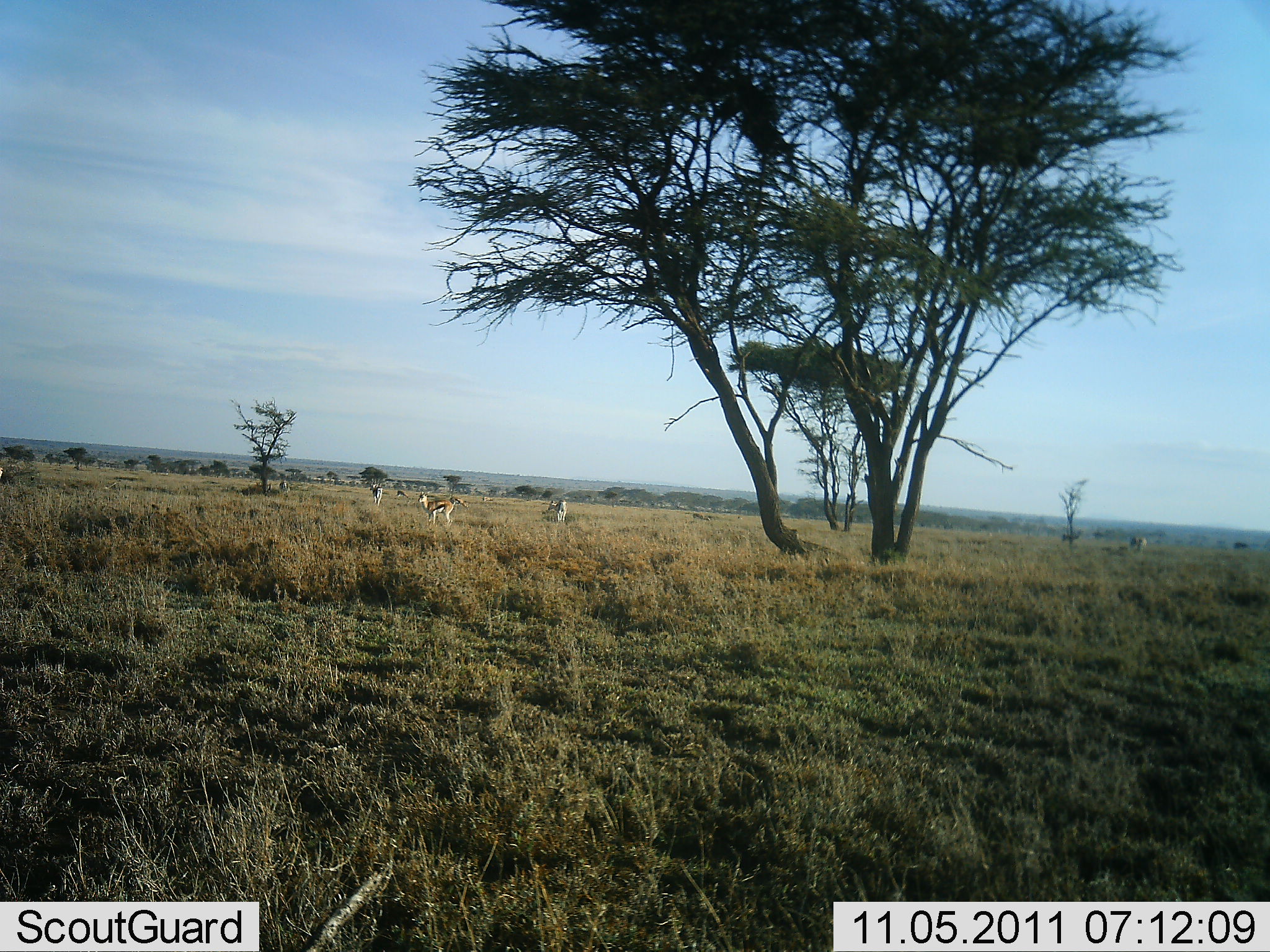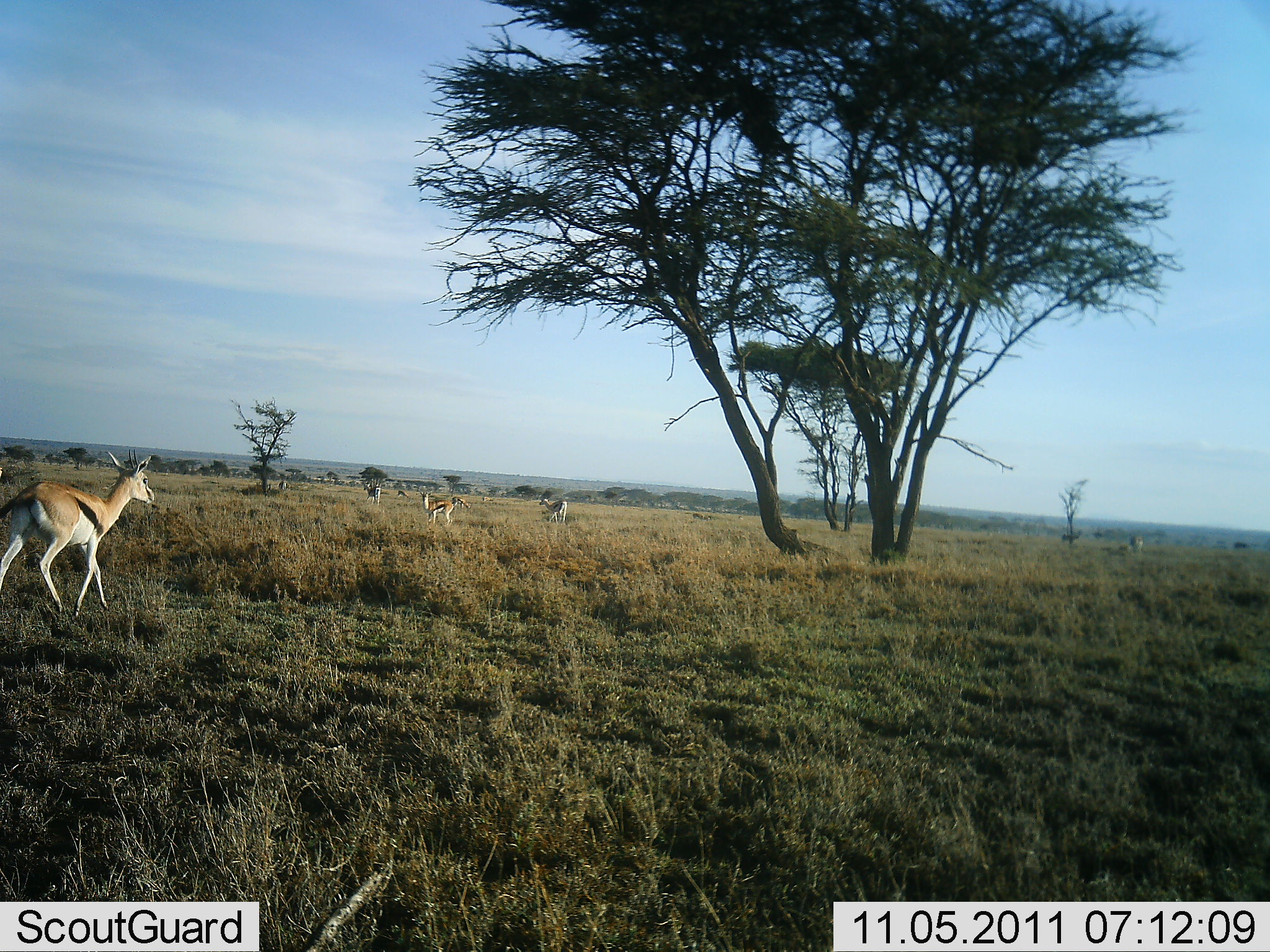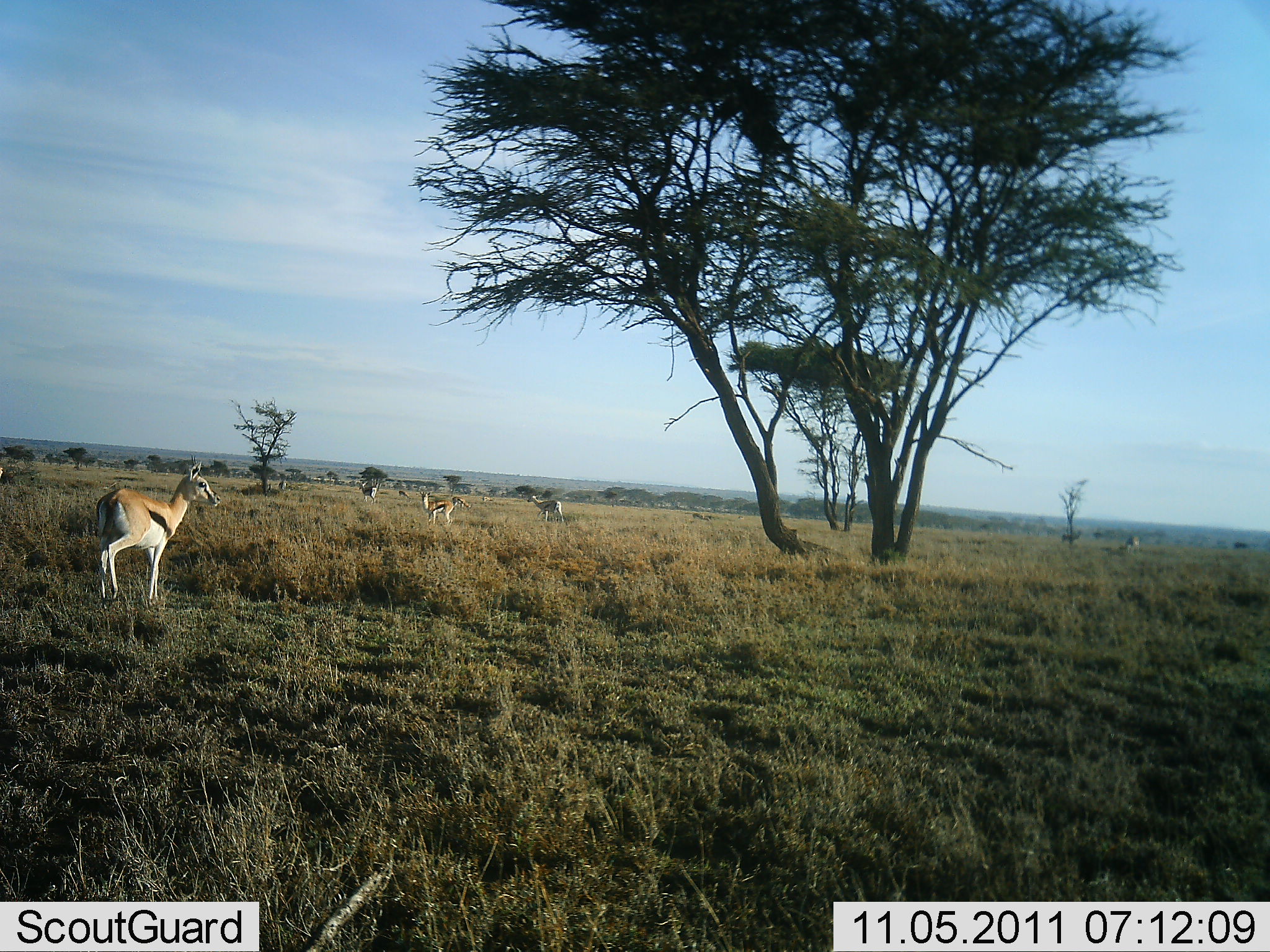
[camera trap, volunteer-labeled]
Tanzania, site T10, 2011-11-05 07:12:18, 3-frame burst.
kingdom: Animalia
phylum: Chordata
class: Mammalia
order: Artiodactyla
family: Bovidae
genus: Eudorcas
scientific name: Eudorcas thomsonii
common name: thomson's gazelle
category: gazellethomsons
Gazellethomsons (thomson's gazelle) (Eudorcas thomsonii), count 5. Behavior (volunteer vote fractions): standing 80%, resting 0%, moving 60%, interacting 0%. Young present (vote fraction): 0%. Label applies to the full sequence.